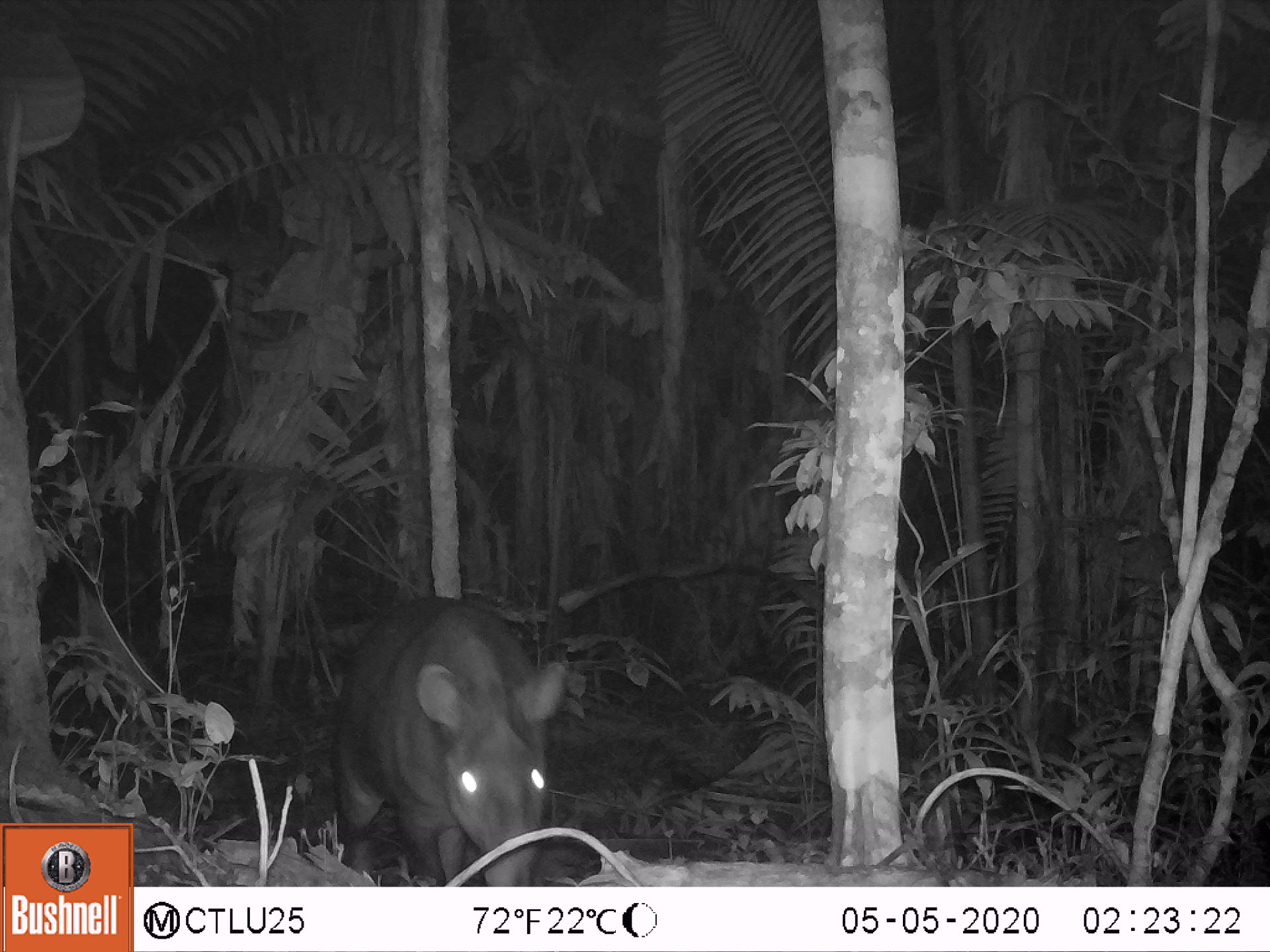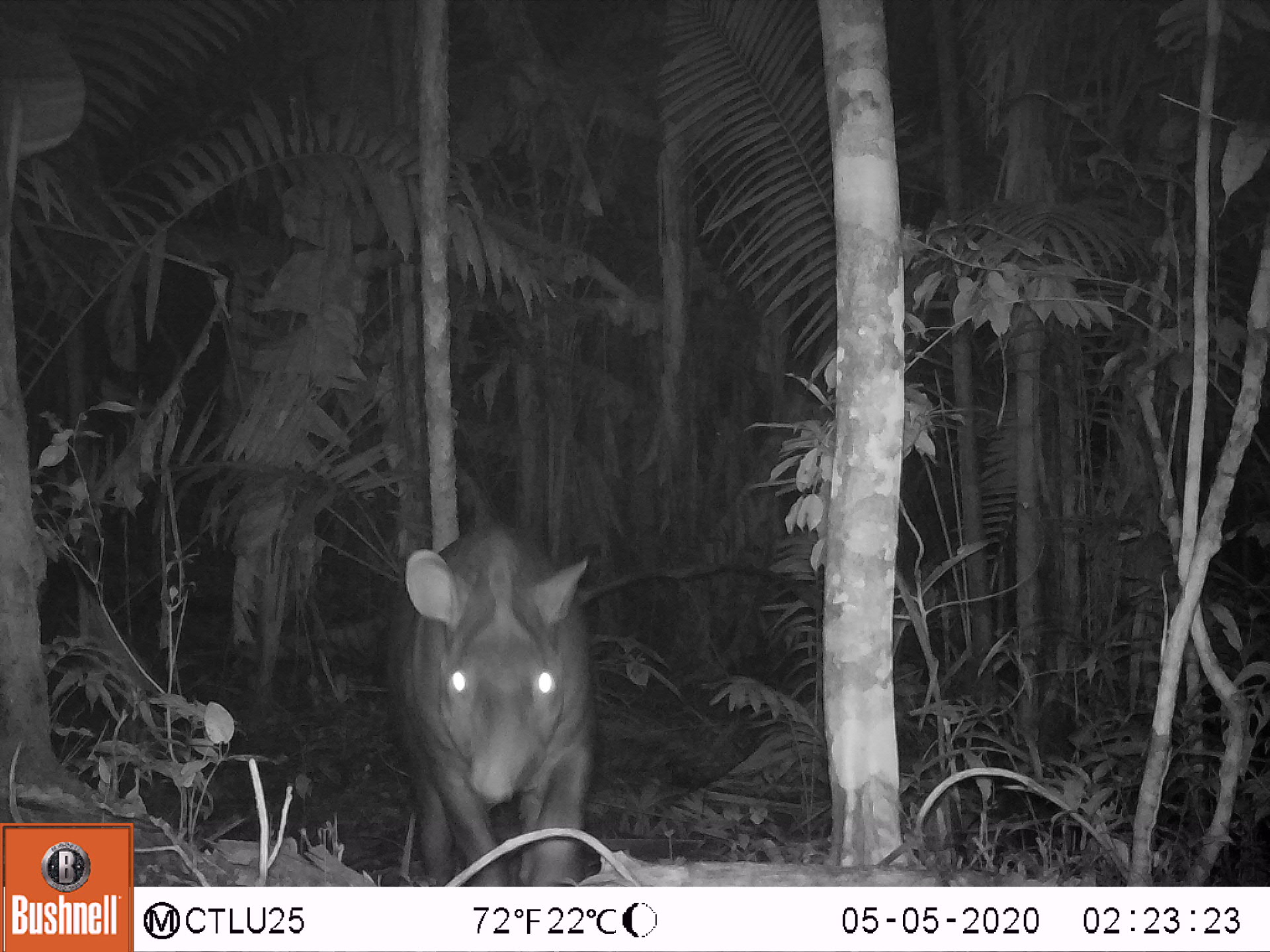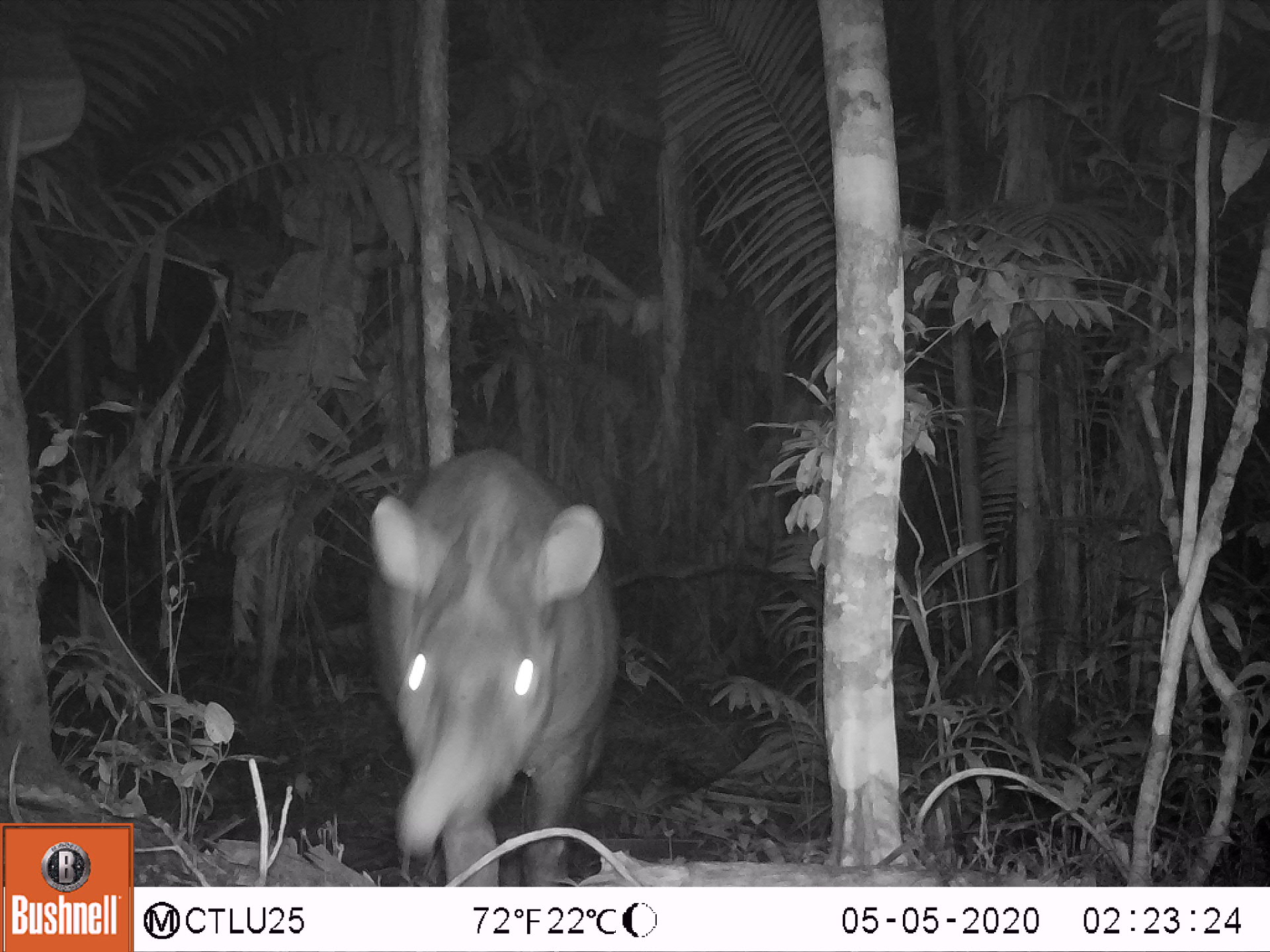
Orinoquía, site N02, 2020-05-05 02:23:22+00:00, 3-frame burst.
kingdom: Animalia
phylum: Chordata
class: Mammalia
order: Perissodactyla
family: Tapiridae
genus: Tapirus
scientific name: Tapirus terrestris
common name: lowland tapir